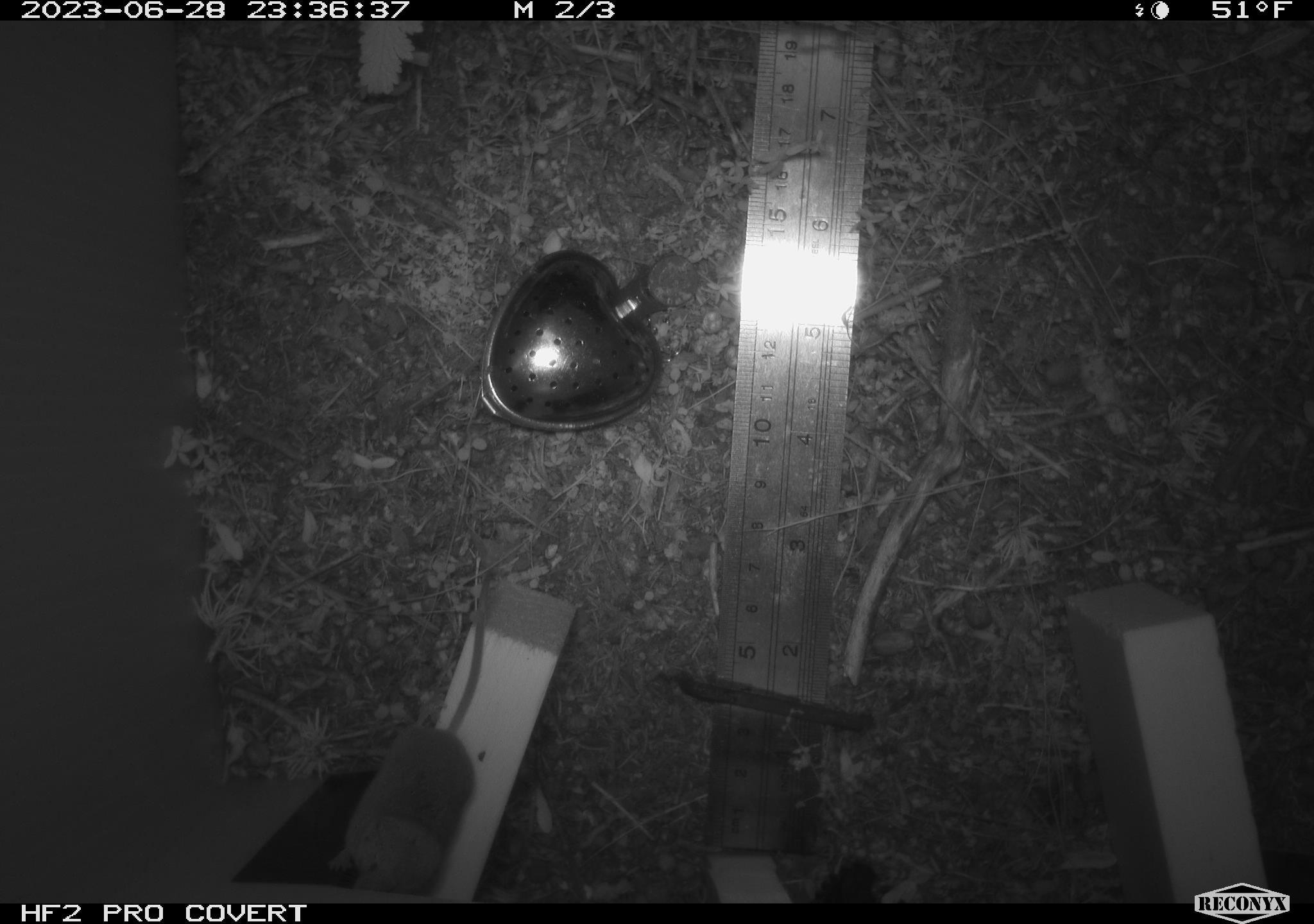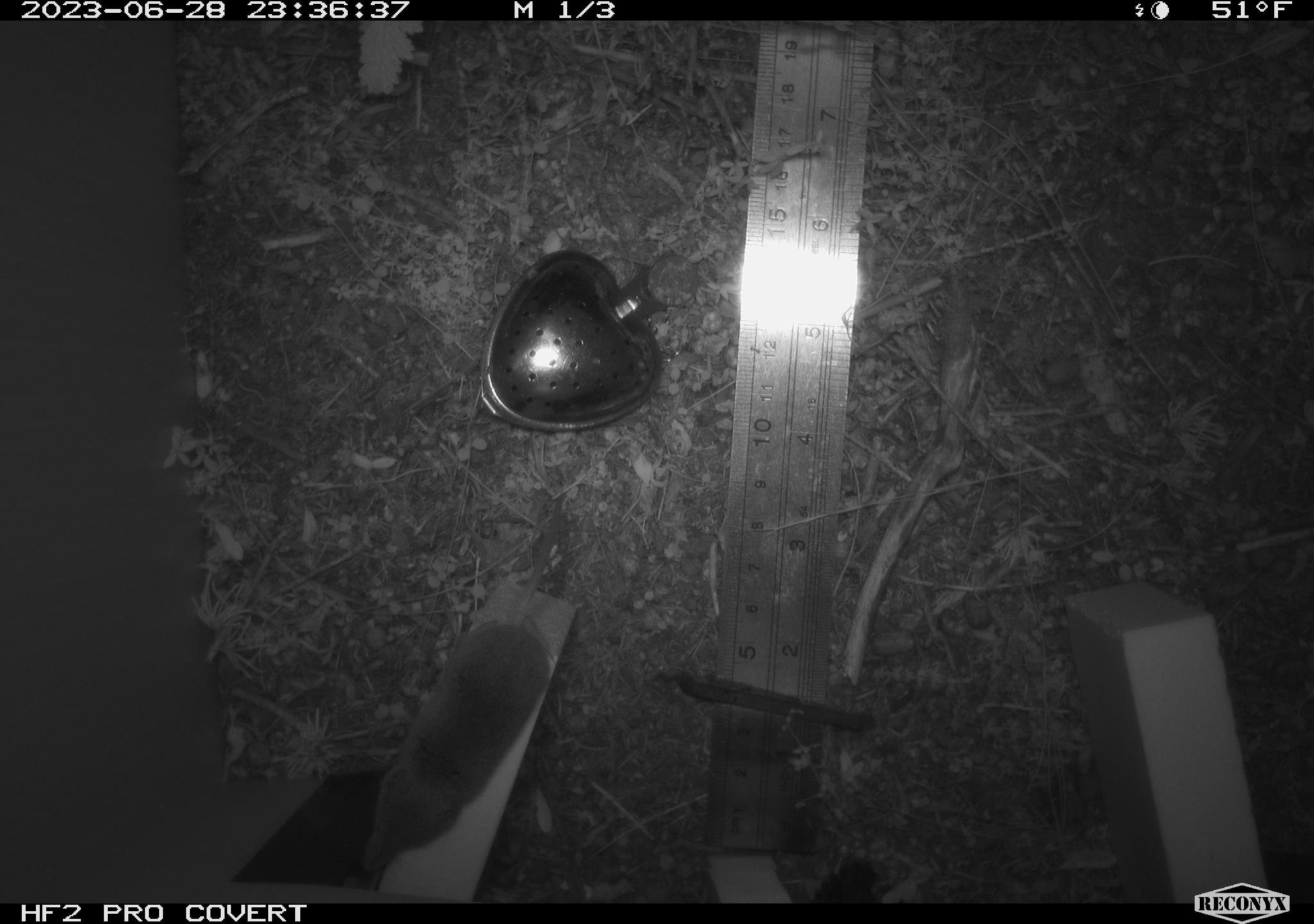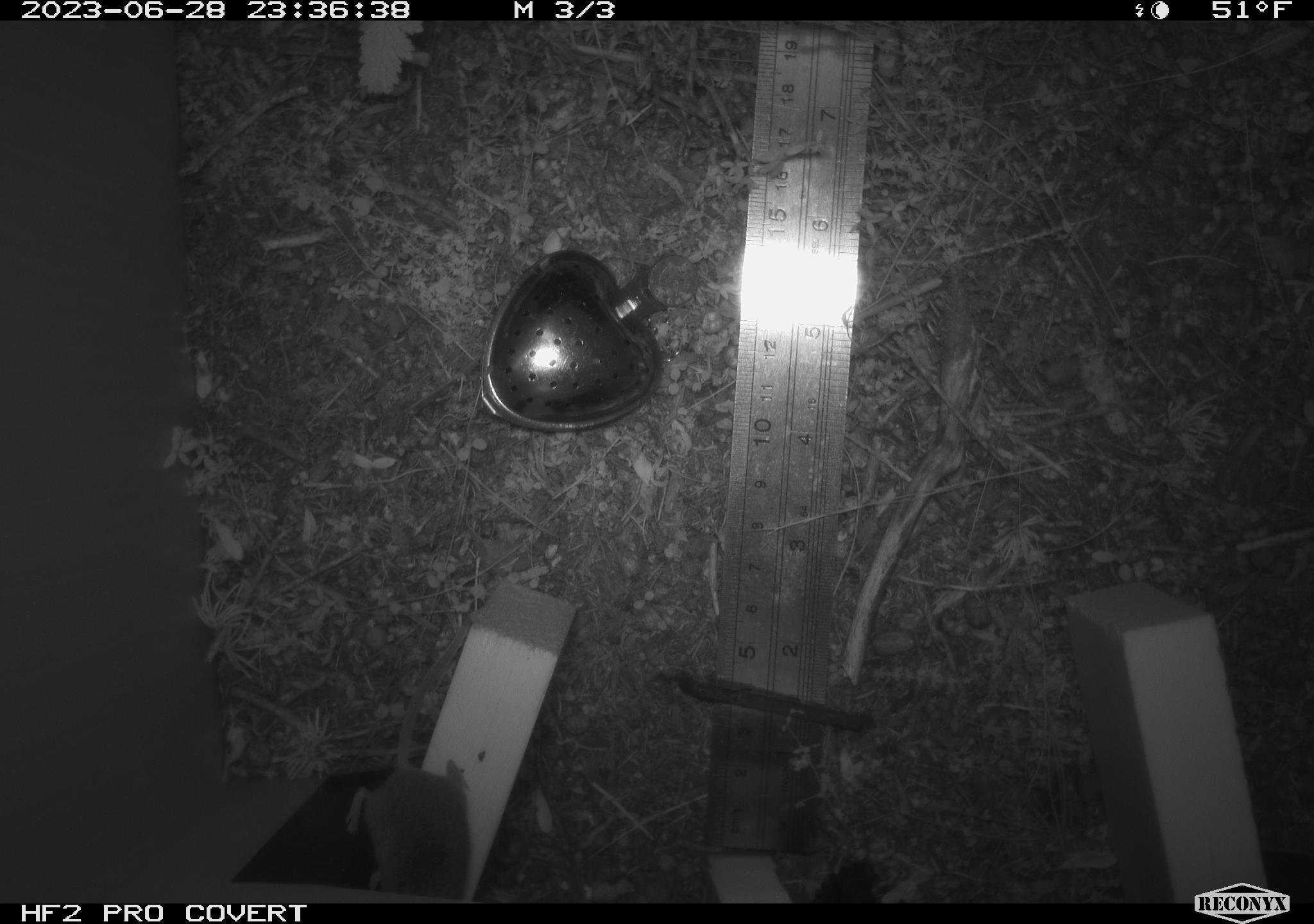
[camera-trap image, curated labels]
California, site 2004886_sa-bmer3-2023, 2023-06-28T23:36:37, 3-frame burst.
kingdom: Animalia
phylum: Chordata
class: Mammalia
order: Eulipotyphla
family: Soricidae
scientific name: Soricidae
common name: shrews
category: soricidae family